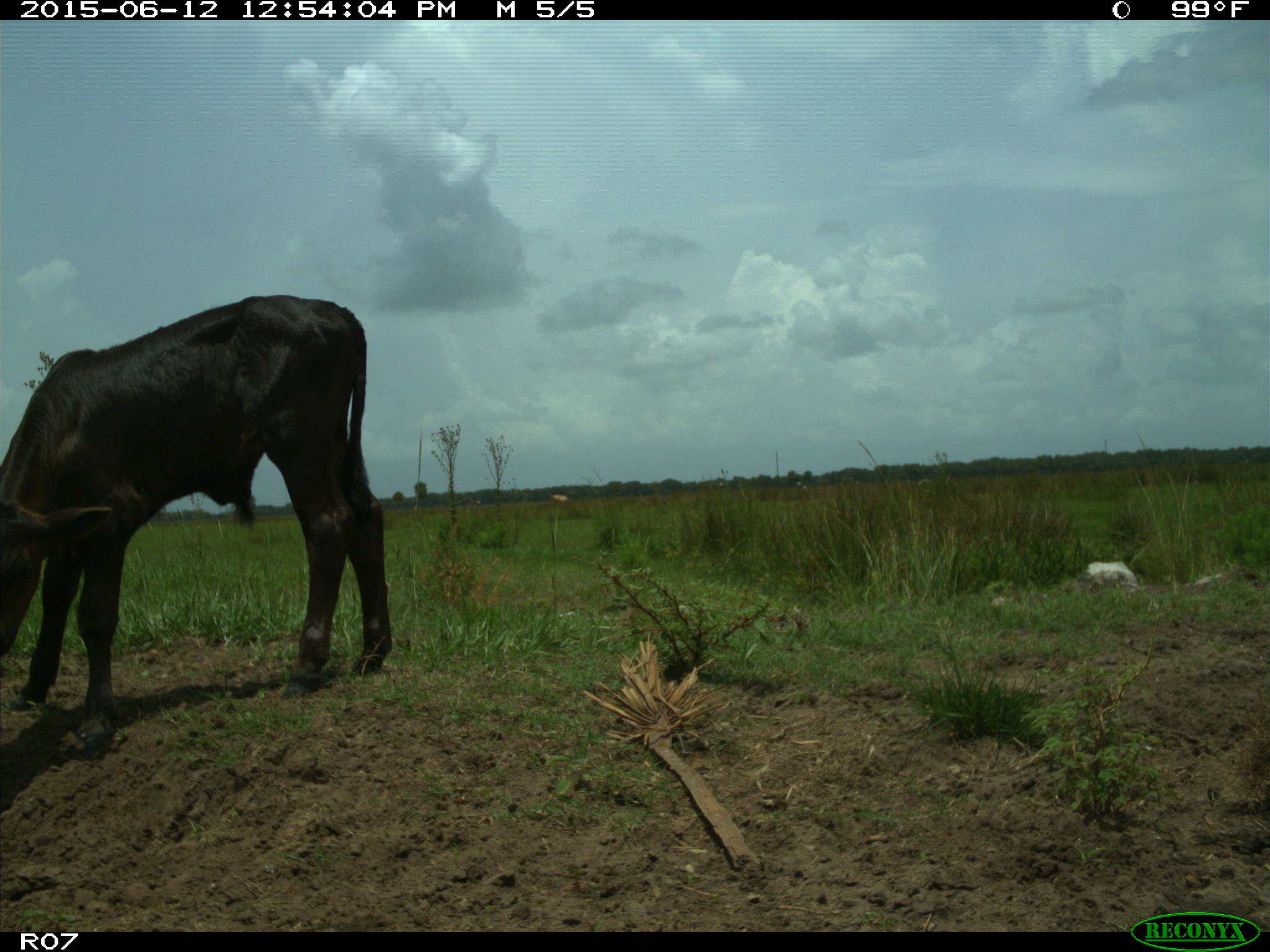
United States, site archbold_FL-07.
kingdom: Animalia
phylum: Chordata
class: Mammalia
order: Artiodactyla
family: Bovidae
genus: Bos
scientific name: Bos taurus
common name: domestic cow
Bos taurus (domestic cow).